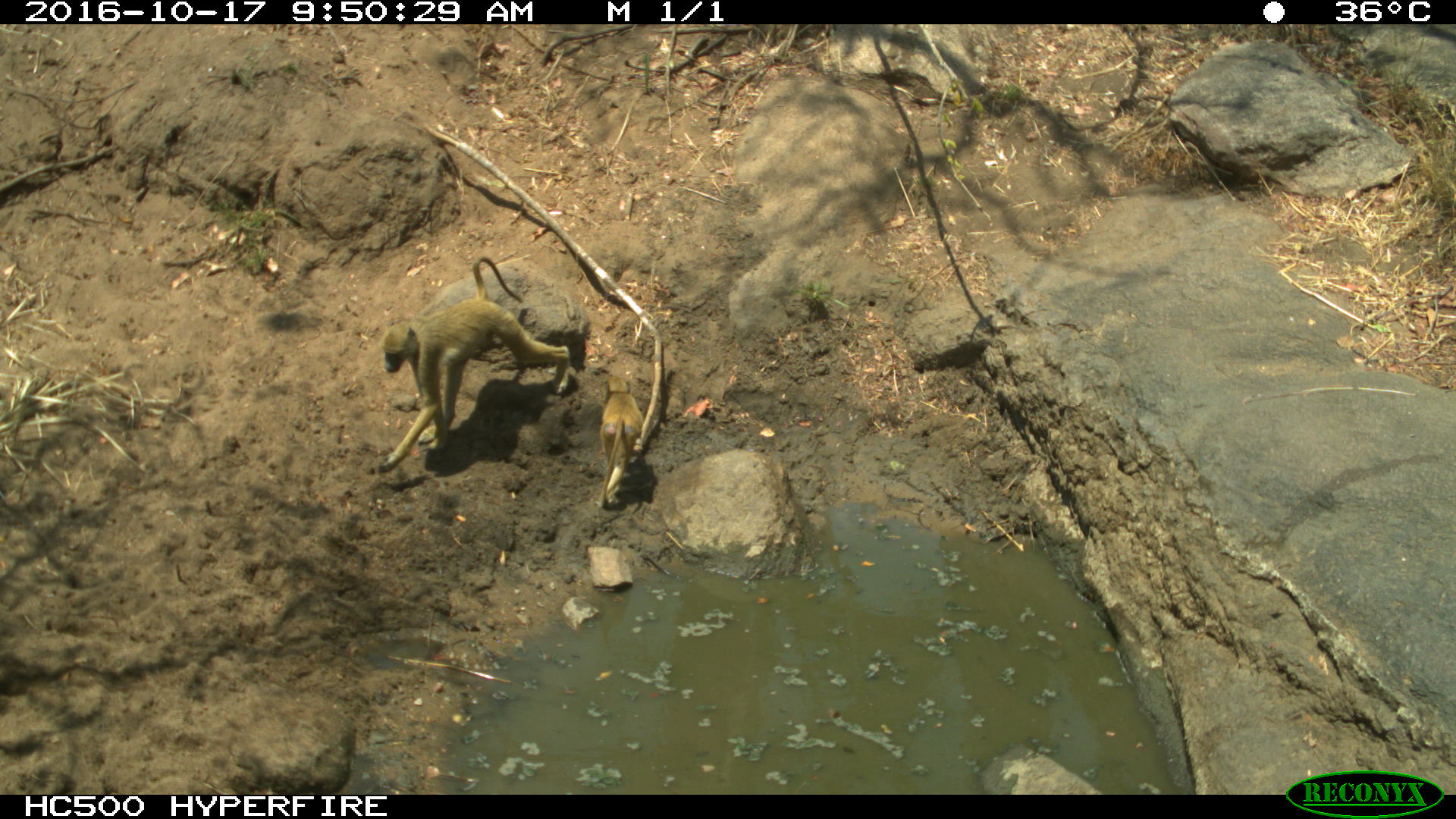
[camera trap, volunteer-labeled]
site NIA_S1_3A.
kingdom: Animalia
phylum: Chordata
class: Mammalia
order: Primates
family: Cercopithecidae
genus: Papio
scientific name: Papio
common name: baboon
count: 2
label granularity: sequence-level